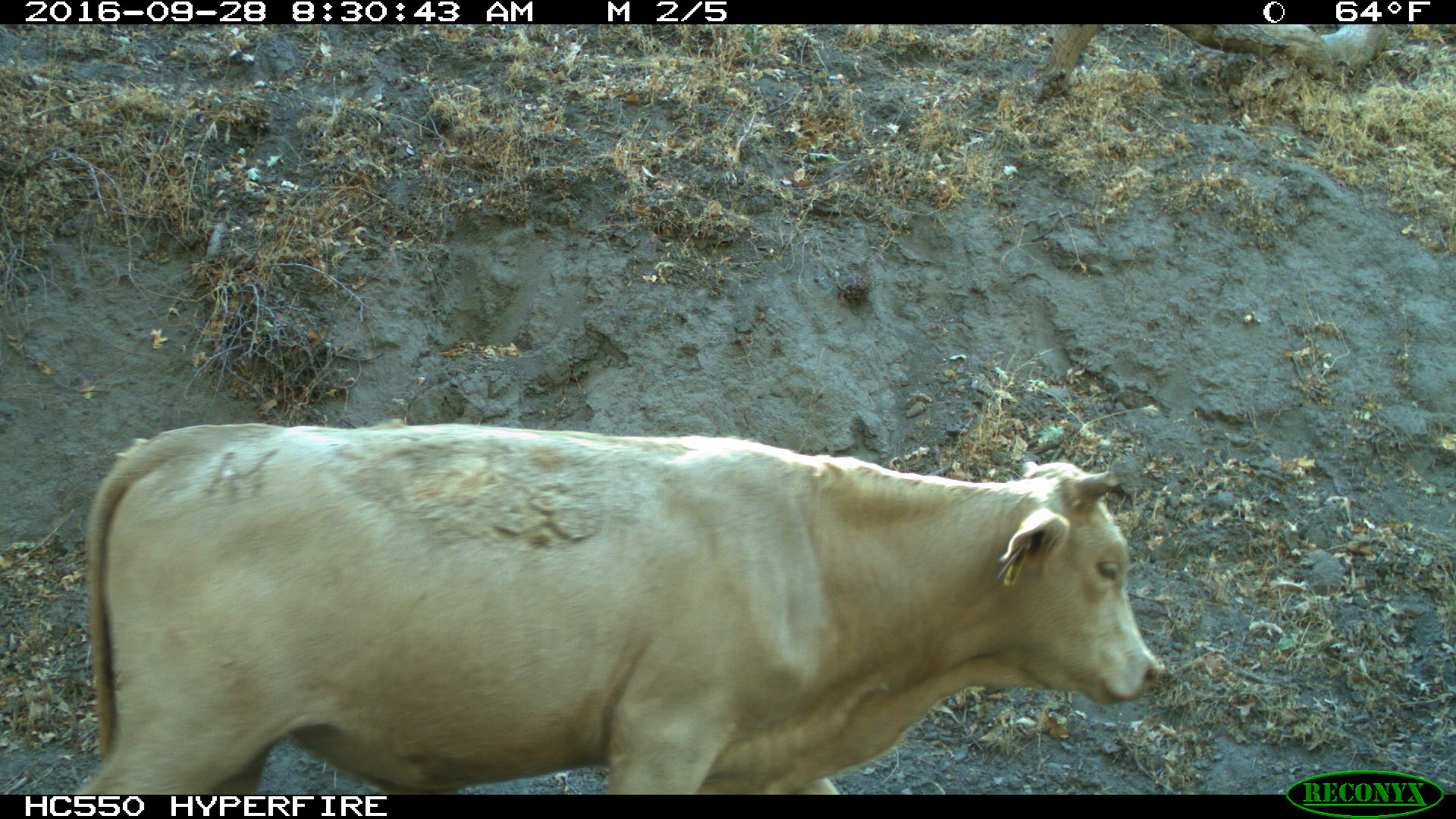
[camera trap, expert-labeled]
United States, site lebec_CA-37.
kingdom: Animalia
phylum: Chordata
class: Mammalia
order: Artiodactyla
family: Bovidae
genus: Bos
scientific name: Bos taurus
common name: domestic cow